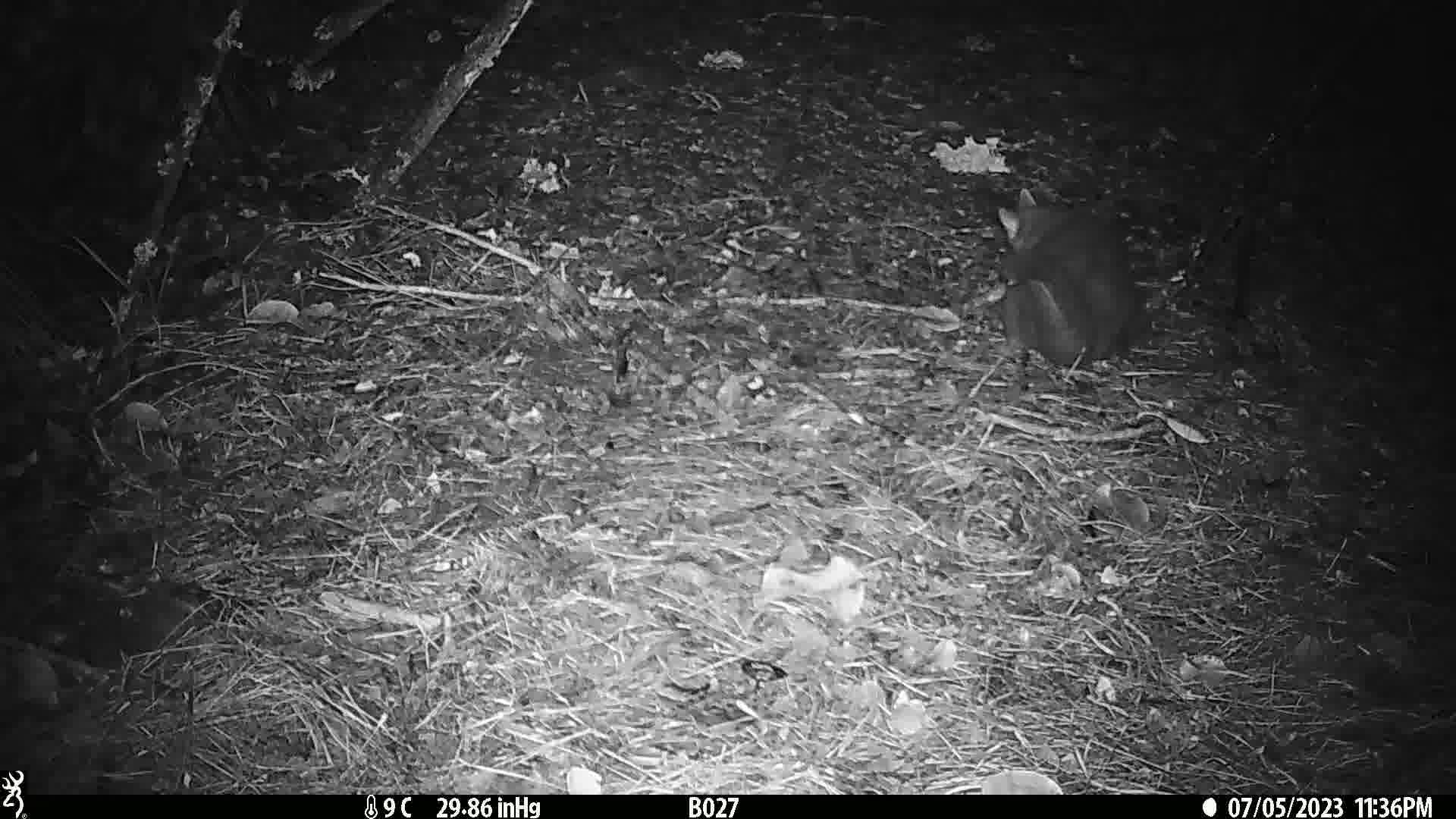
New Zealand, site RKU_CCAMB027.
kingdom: Animalia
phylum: Chordata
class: Mammalia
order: Diprotodontia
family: Phalangeridae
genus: Trichosurus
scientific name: Trichosurus vulpecula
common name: common brushtail possum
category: possum